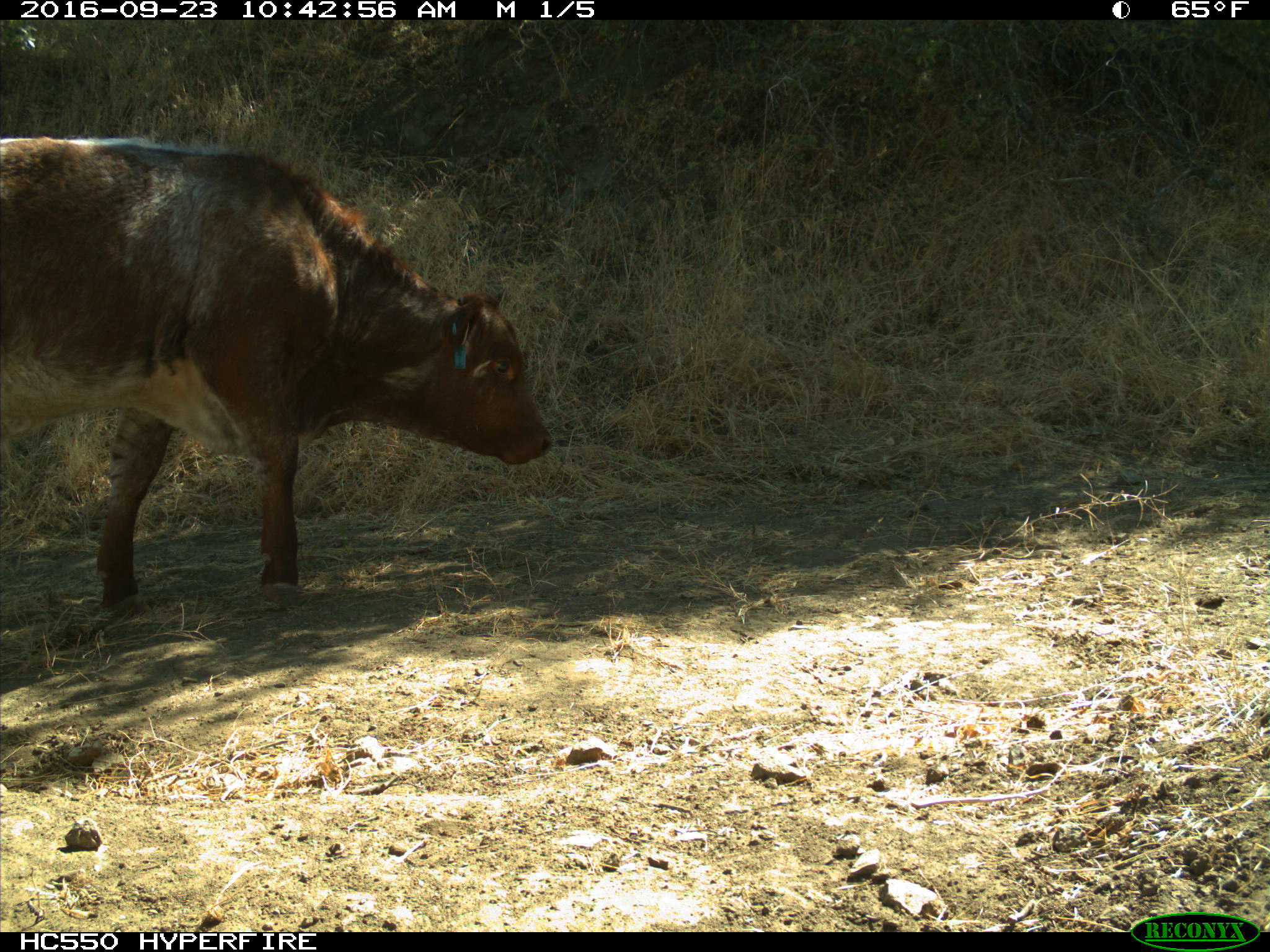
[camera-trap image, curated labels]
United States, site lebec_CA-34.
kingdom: Animalia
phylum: Chordata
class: Mammalia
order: Artiodactyla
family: Bovidae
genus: Bos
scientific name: Bos taurus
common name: domestic cow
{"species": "Bos taurus (domestic cow)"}